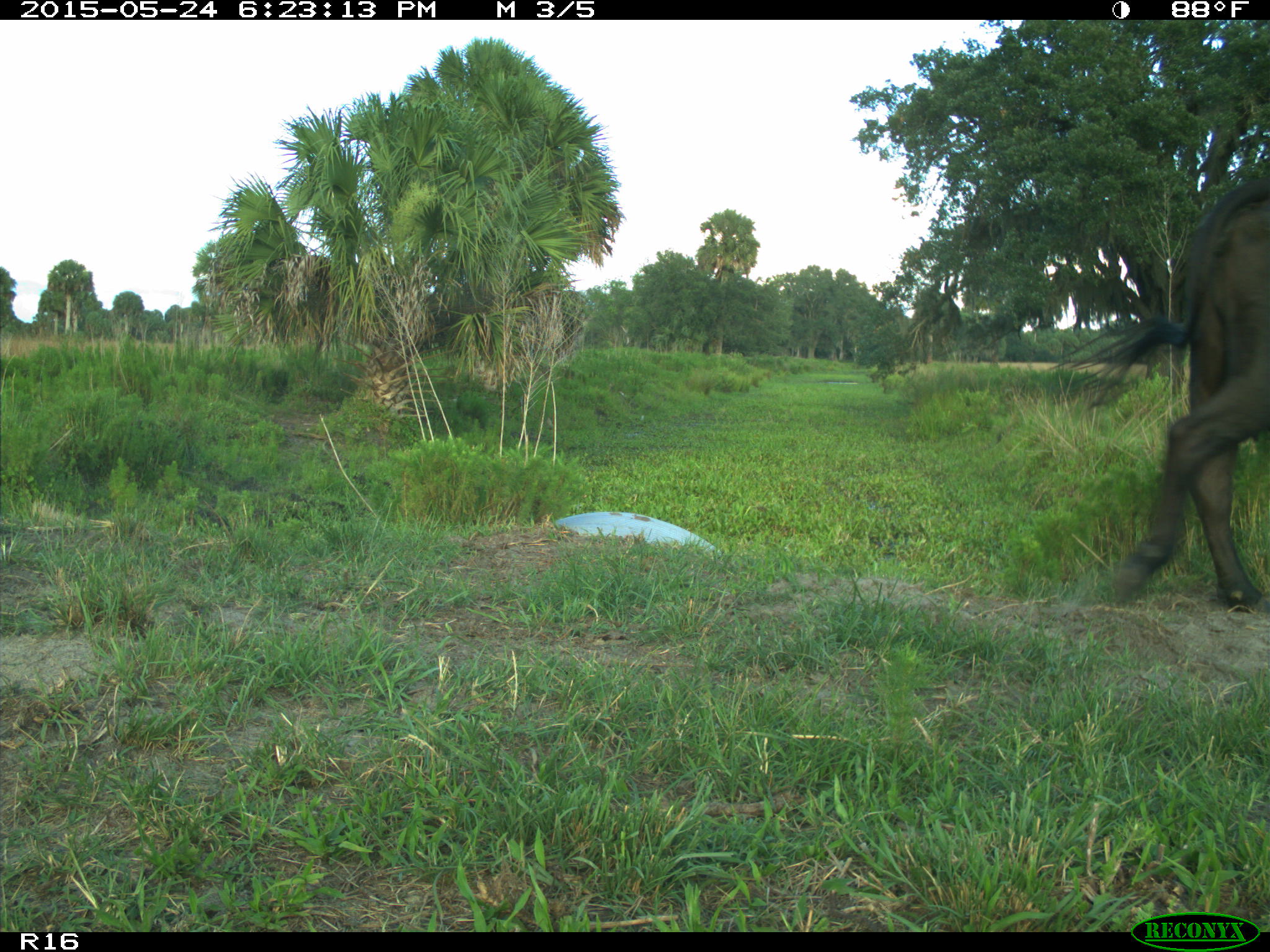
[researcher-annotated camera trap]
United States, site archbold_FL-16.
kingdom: Animalia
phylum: Chordata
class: Mammalia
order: Artiodactyla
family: Bovidae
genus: Bos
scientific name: Bos taurus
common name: domestic cow